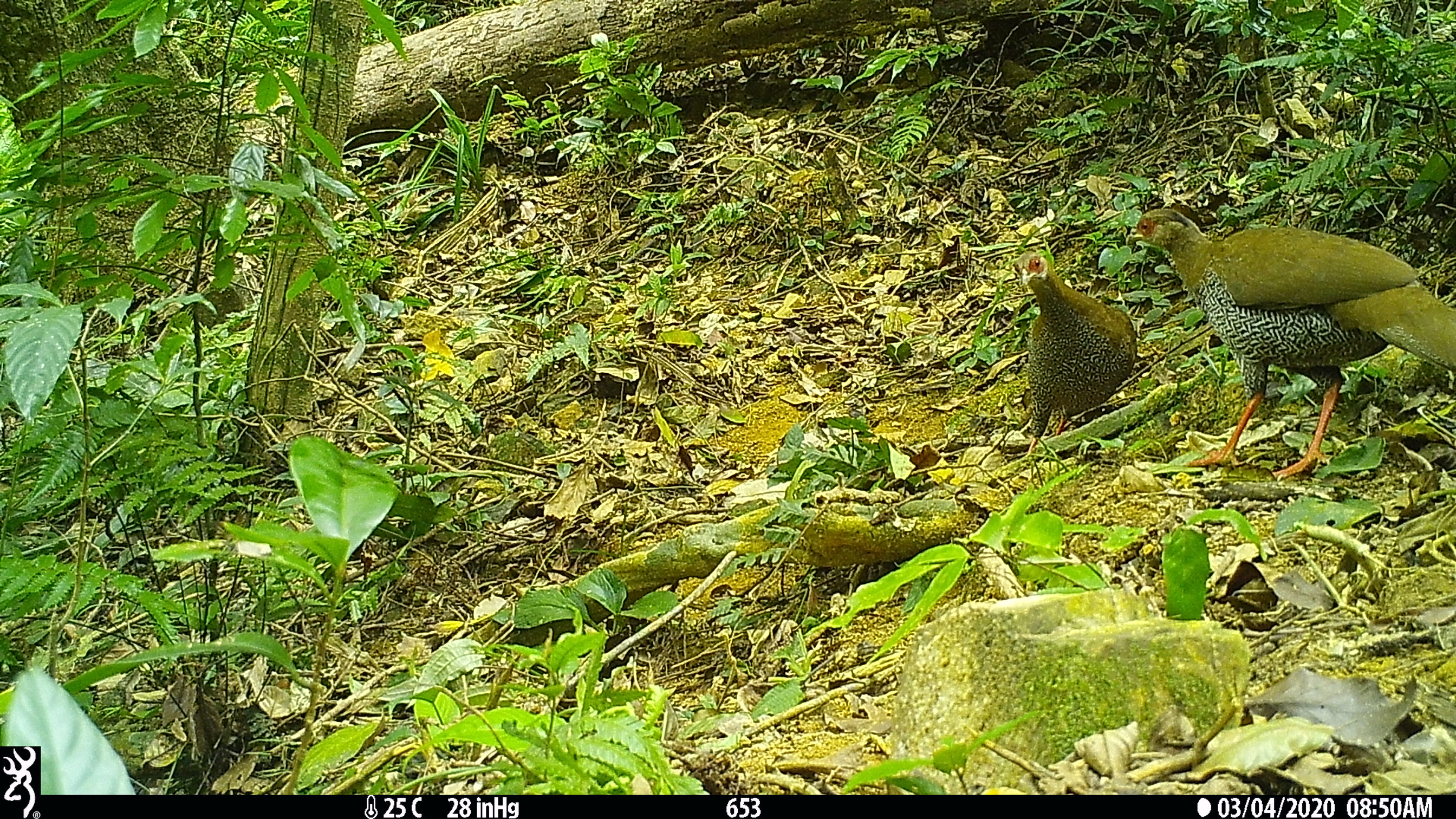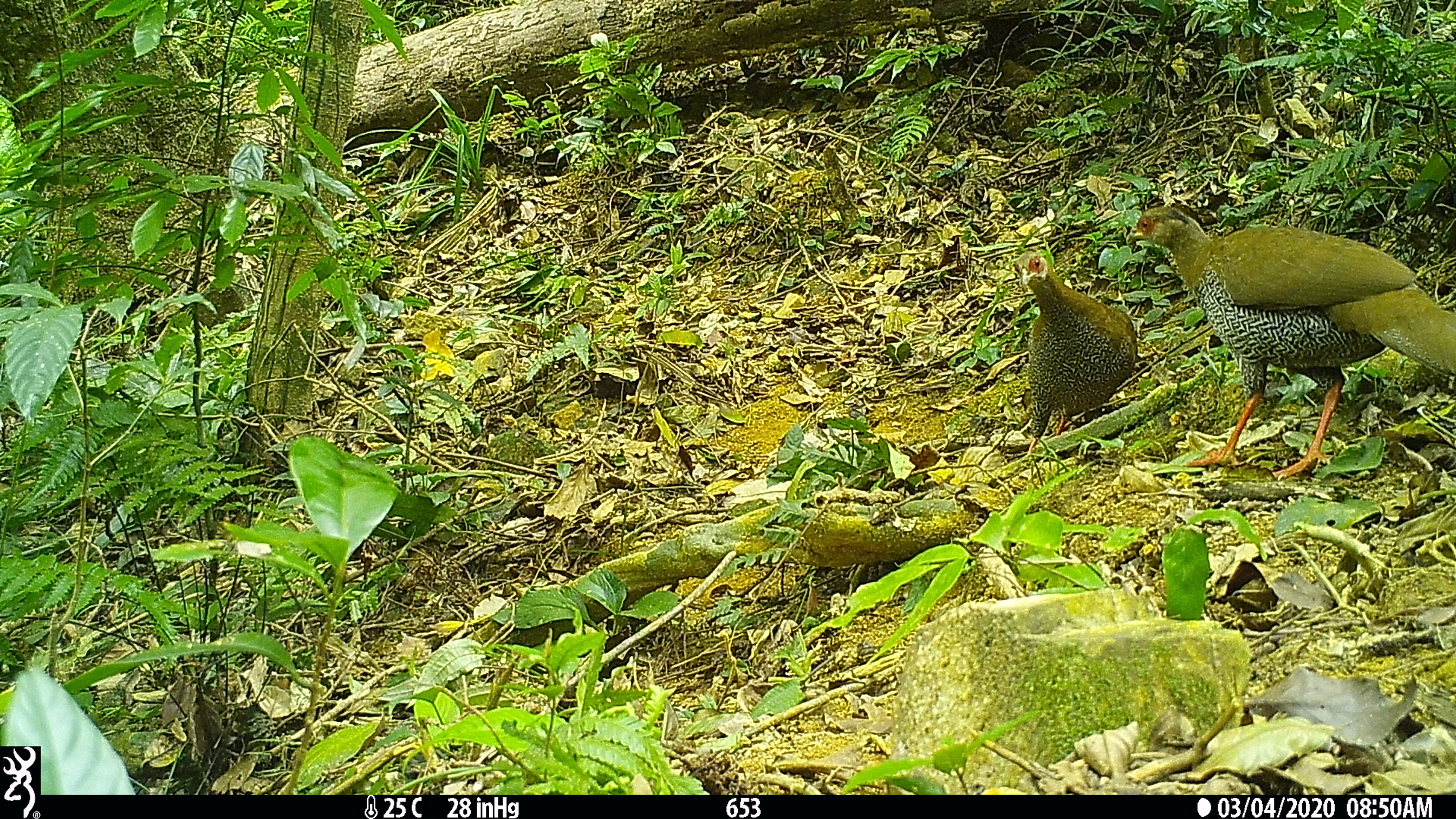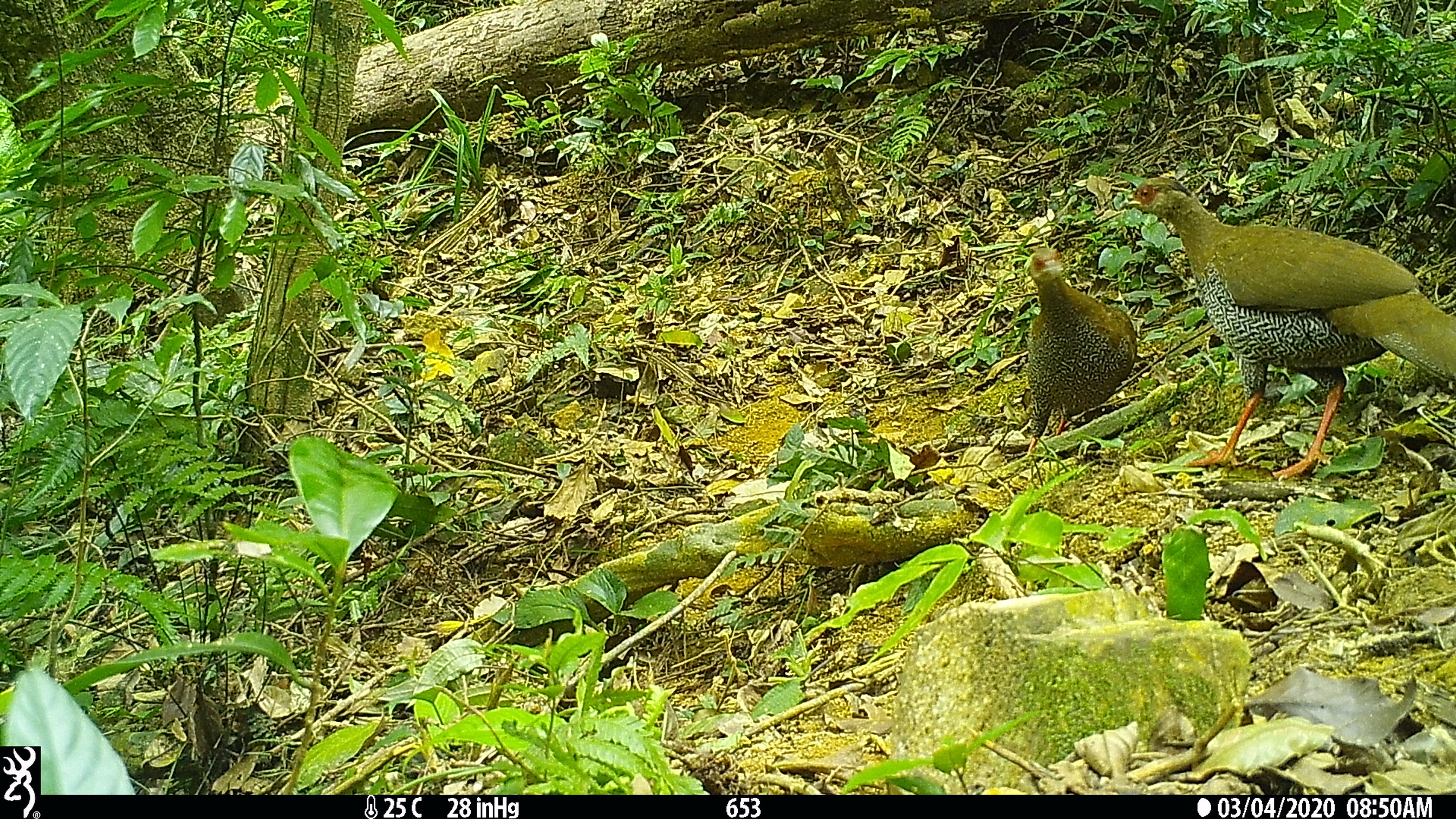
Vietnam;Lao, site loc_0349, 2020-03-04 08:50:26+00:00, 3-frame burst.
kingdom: Animalia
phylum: Chordata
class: Aves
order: Galliformes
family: Phasianidae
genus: Lophura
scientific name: Lophura nycthemera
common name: silver pheasant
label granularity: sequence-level